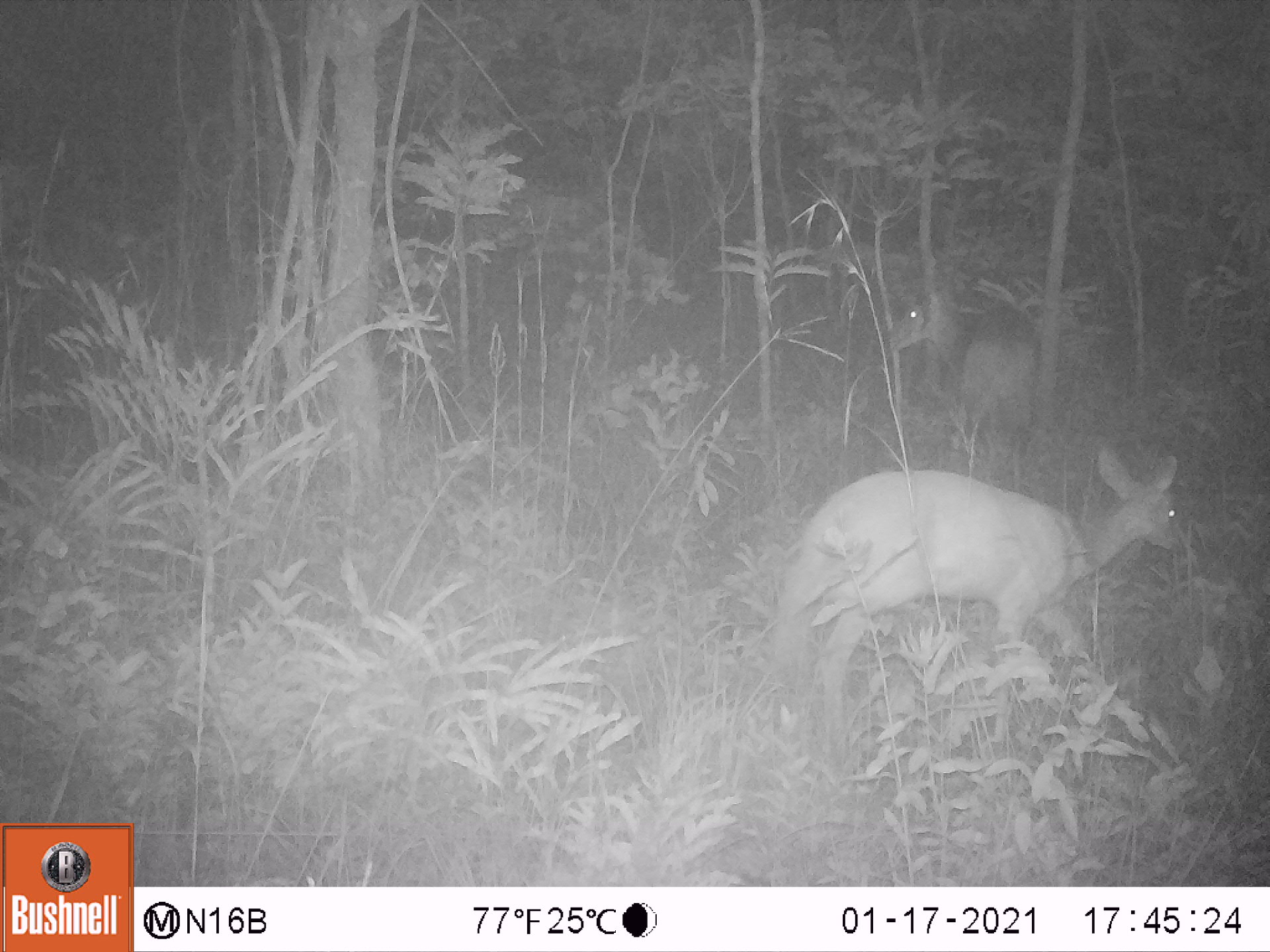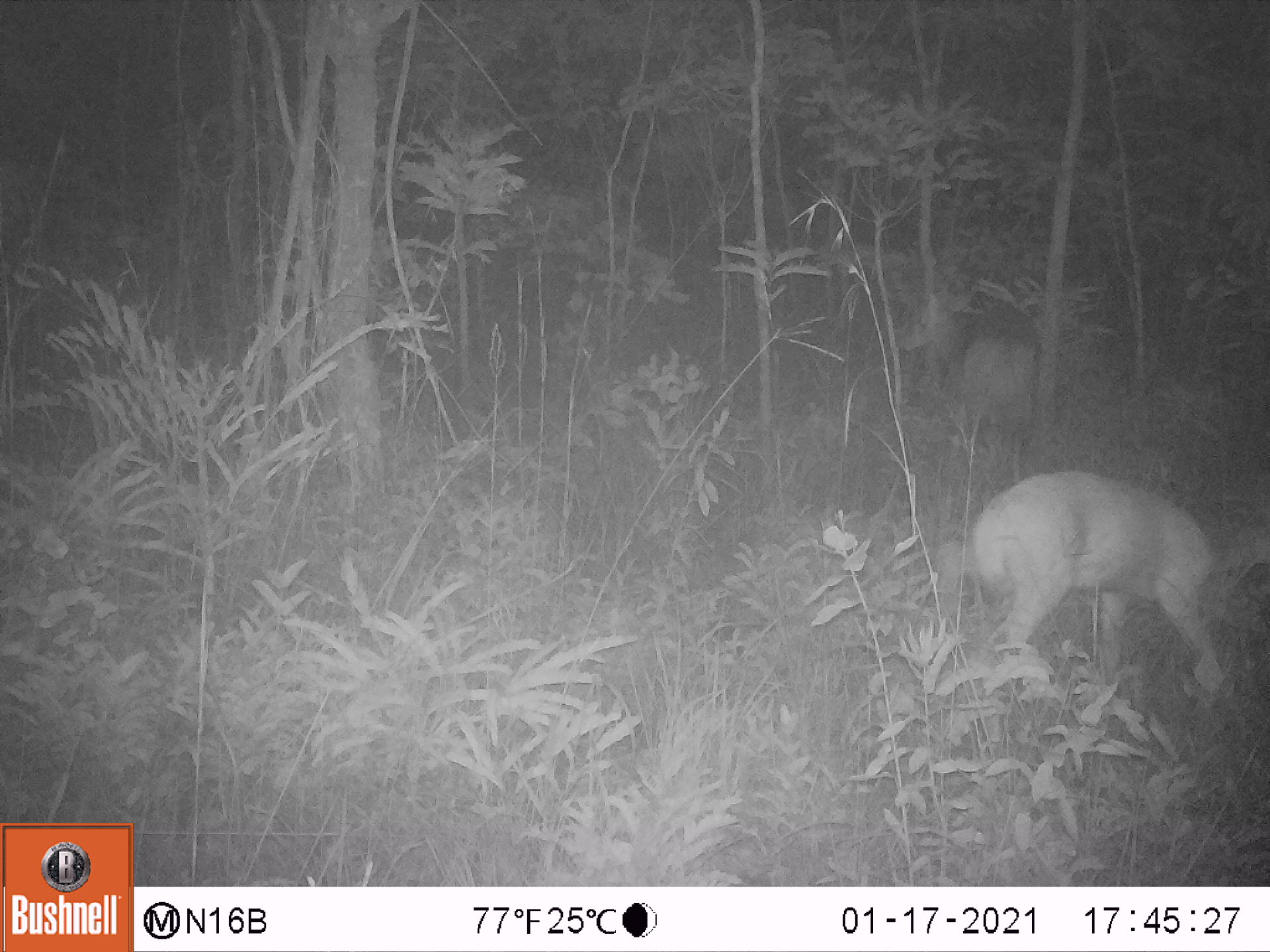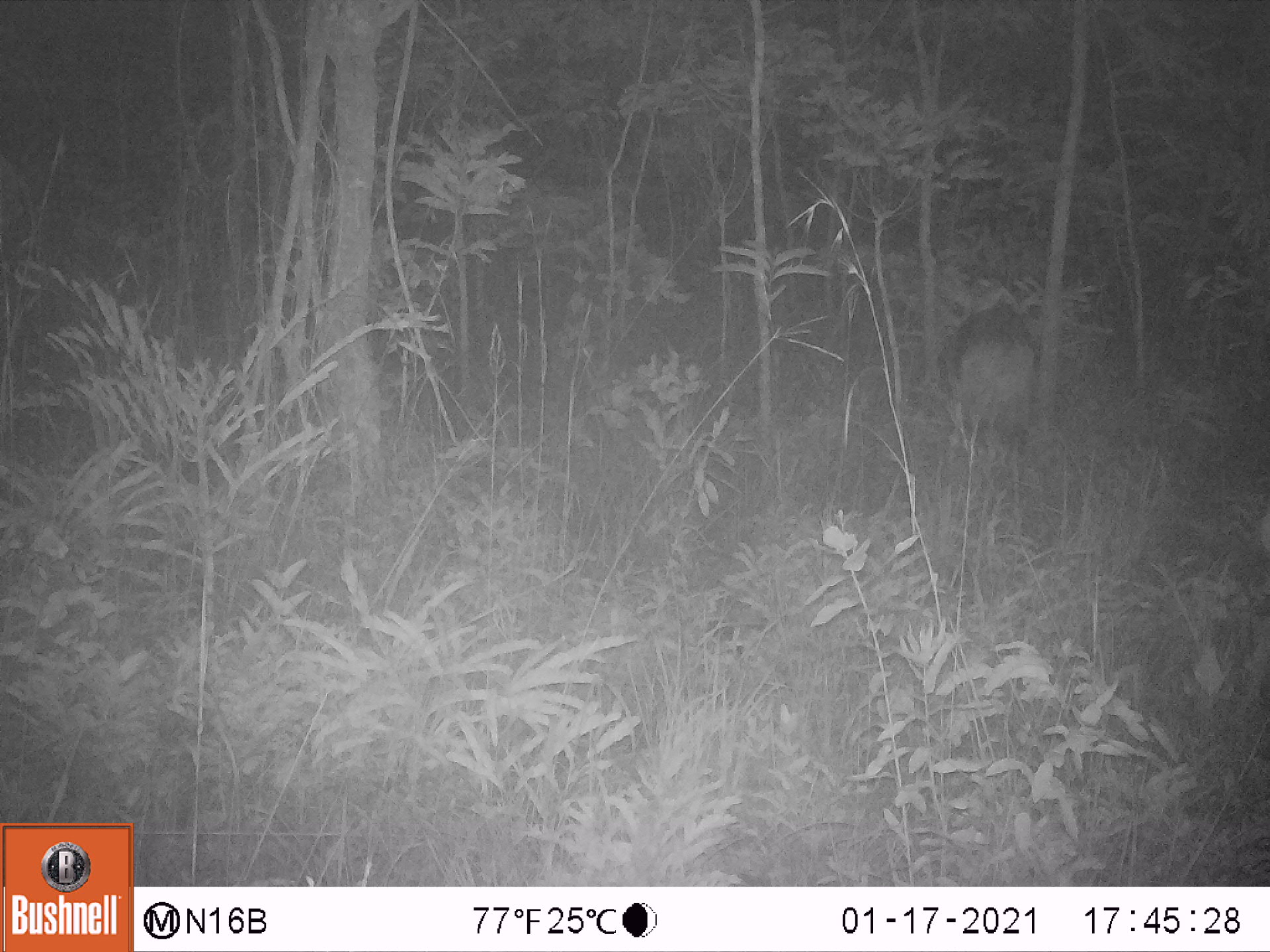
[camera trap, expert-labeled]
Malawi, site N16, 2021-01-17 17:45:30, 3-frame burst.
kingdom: Animalia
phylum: Chordata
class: Mammalia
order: Artiodactyla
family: Bovidae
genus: Tragelaphus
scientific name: Tragelaphus sylvaticus sylvaticus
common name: cape bushbuck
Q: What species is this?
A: Cape bushbuck (Tragelaphus sylvaticus sylvaticus).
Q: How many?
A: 2.